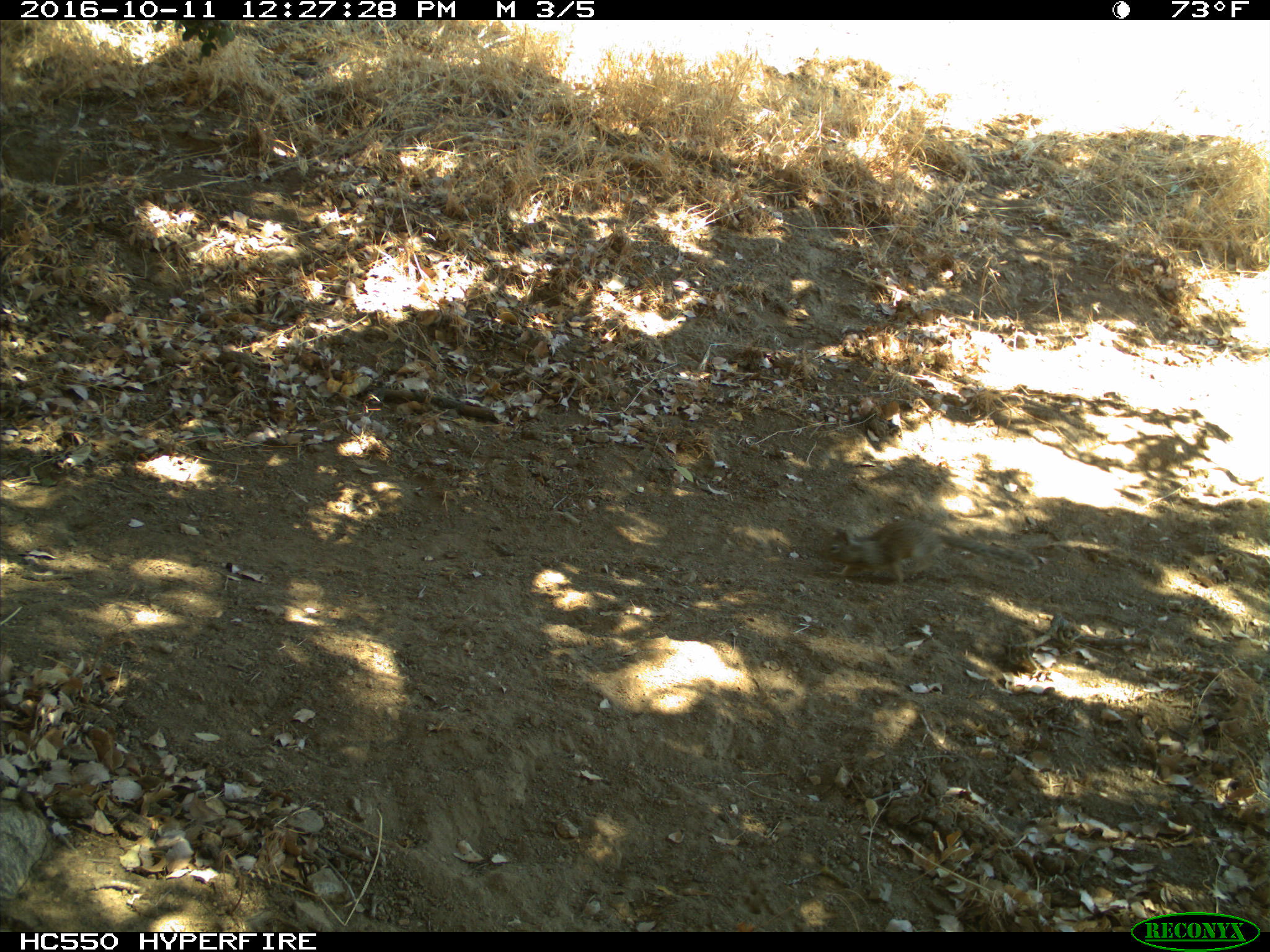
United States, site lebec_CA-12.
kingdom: Animalia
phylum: Chordata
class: Mammalia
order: Rodentia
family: Sciuridae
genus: Otospermophilus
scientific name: Otospermophilus beecheyi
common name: california ground squirrel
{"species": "Otospermophilus beecheyi (california ground squirrel)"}